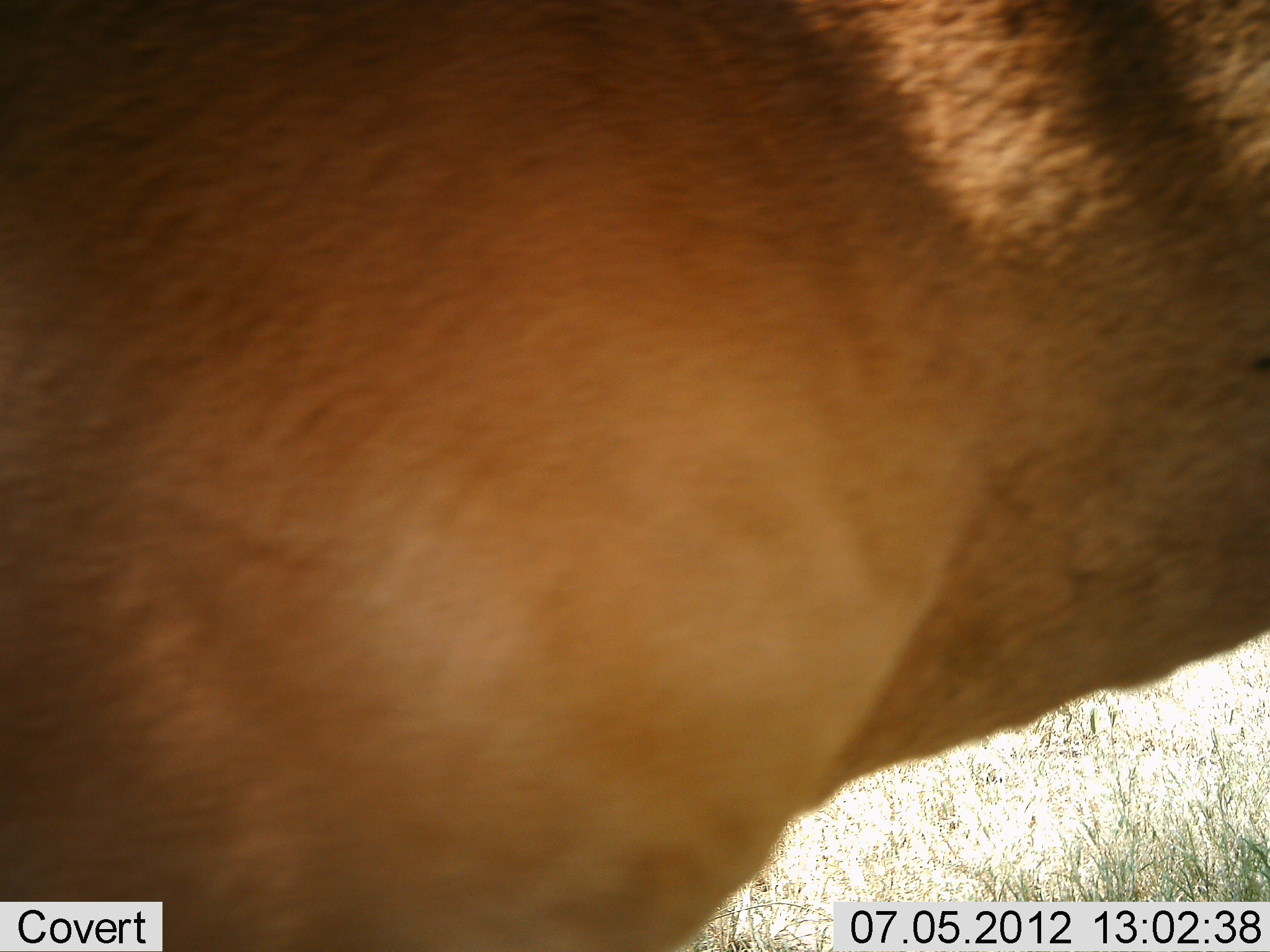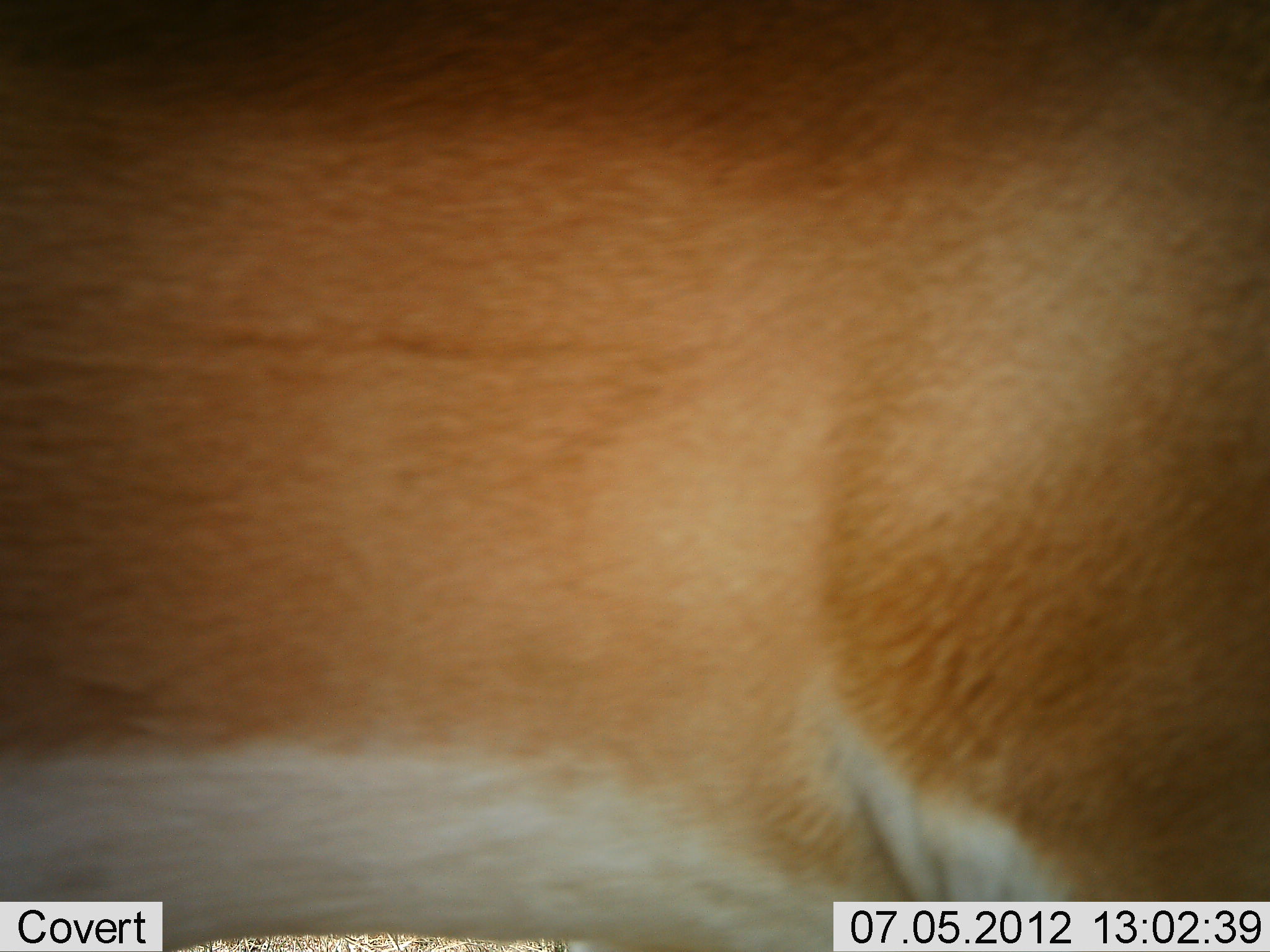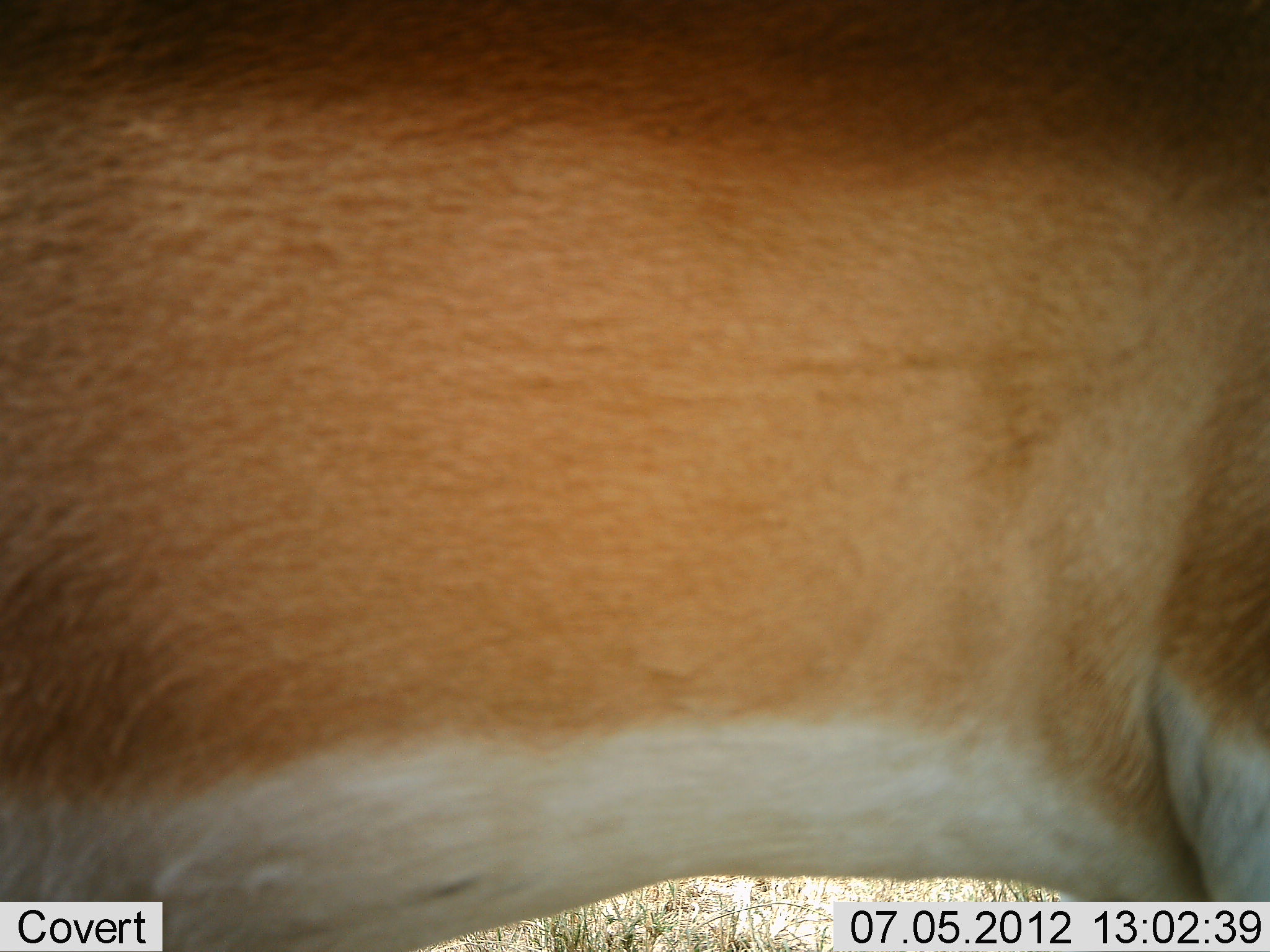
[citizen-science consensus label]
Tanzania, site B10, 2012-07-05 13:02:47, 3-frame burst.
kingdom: Animalia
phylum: Chordata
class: Mammalia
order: Artiodactyla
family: Bovidae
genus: Nanger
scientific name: Nanger granti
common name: grant's gazelle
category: gazellegrants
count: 1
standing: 30%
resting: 0%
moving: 80%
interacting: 10%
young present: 0%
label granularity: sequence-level